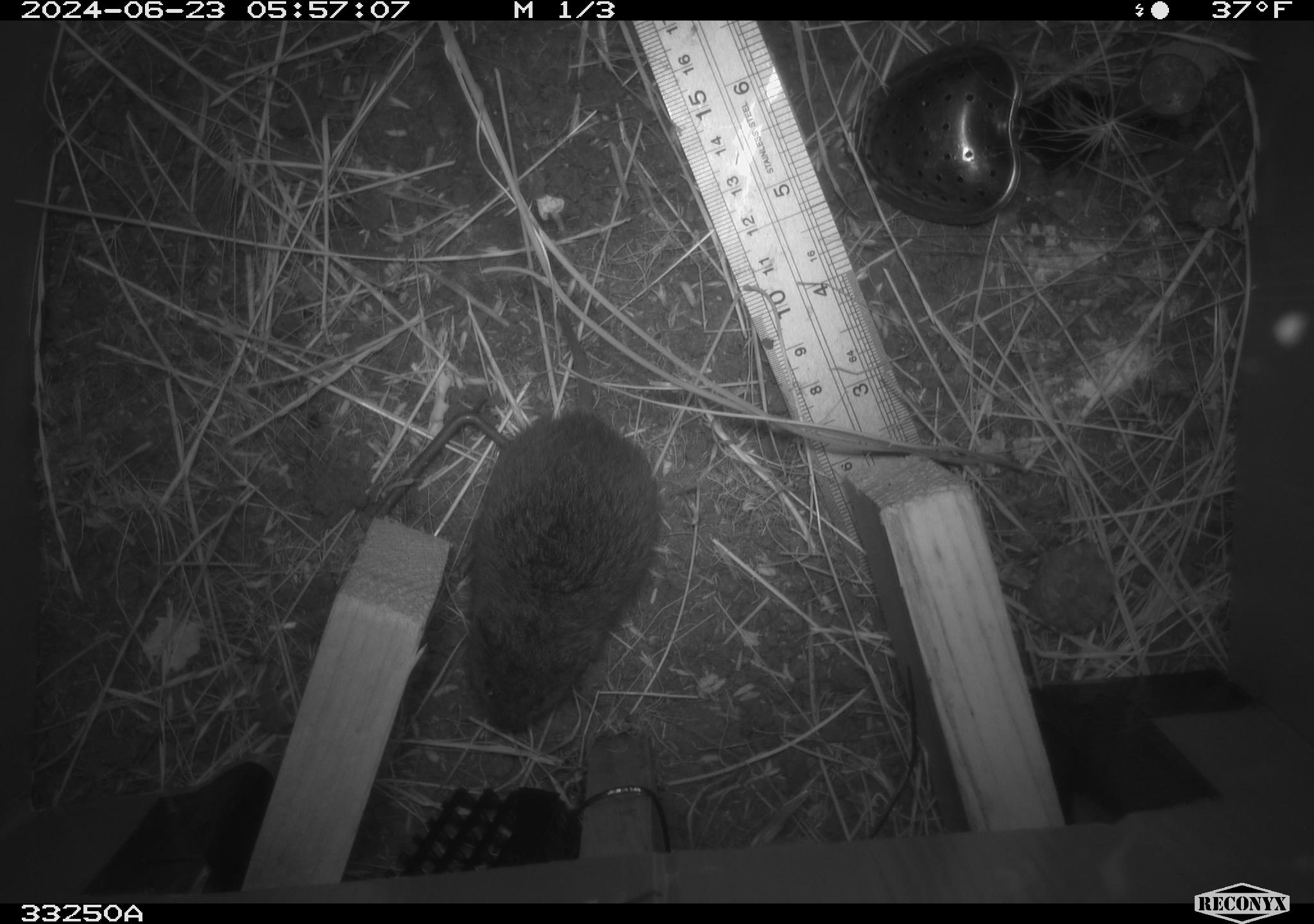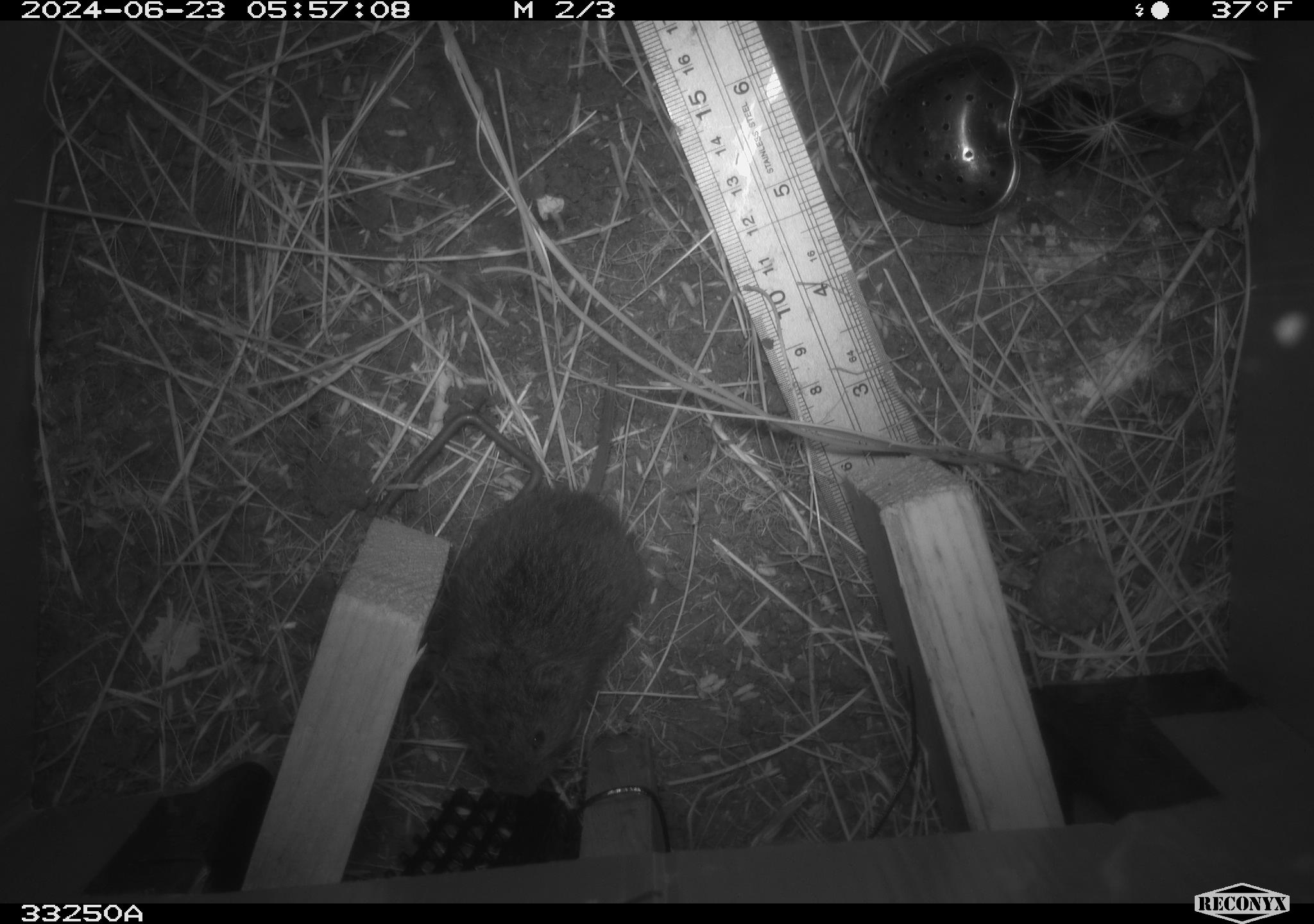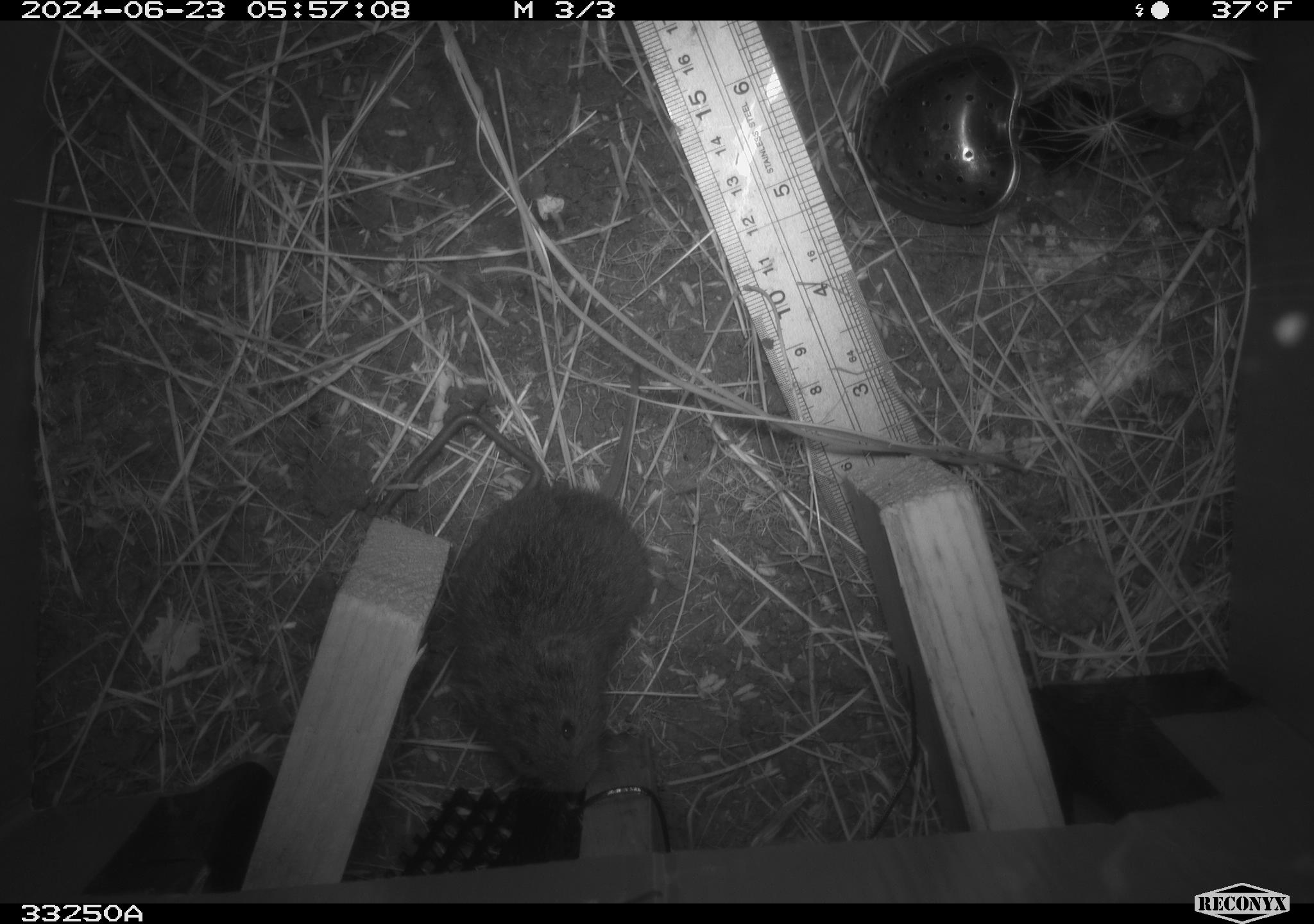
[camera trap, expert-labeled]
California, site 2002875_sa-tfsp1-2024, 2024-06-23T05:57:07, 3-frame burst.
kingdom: Animalia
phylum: Chordata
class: Mammalia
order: Rodentia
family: Cricetidae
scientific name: Arvicolinae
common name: voles, lemmings, and muskrats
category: arvicolinae subfamily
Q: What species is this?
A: Arvicolinae subfamily (voles, lemmings, and muskrats) (Arvicolinae).